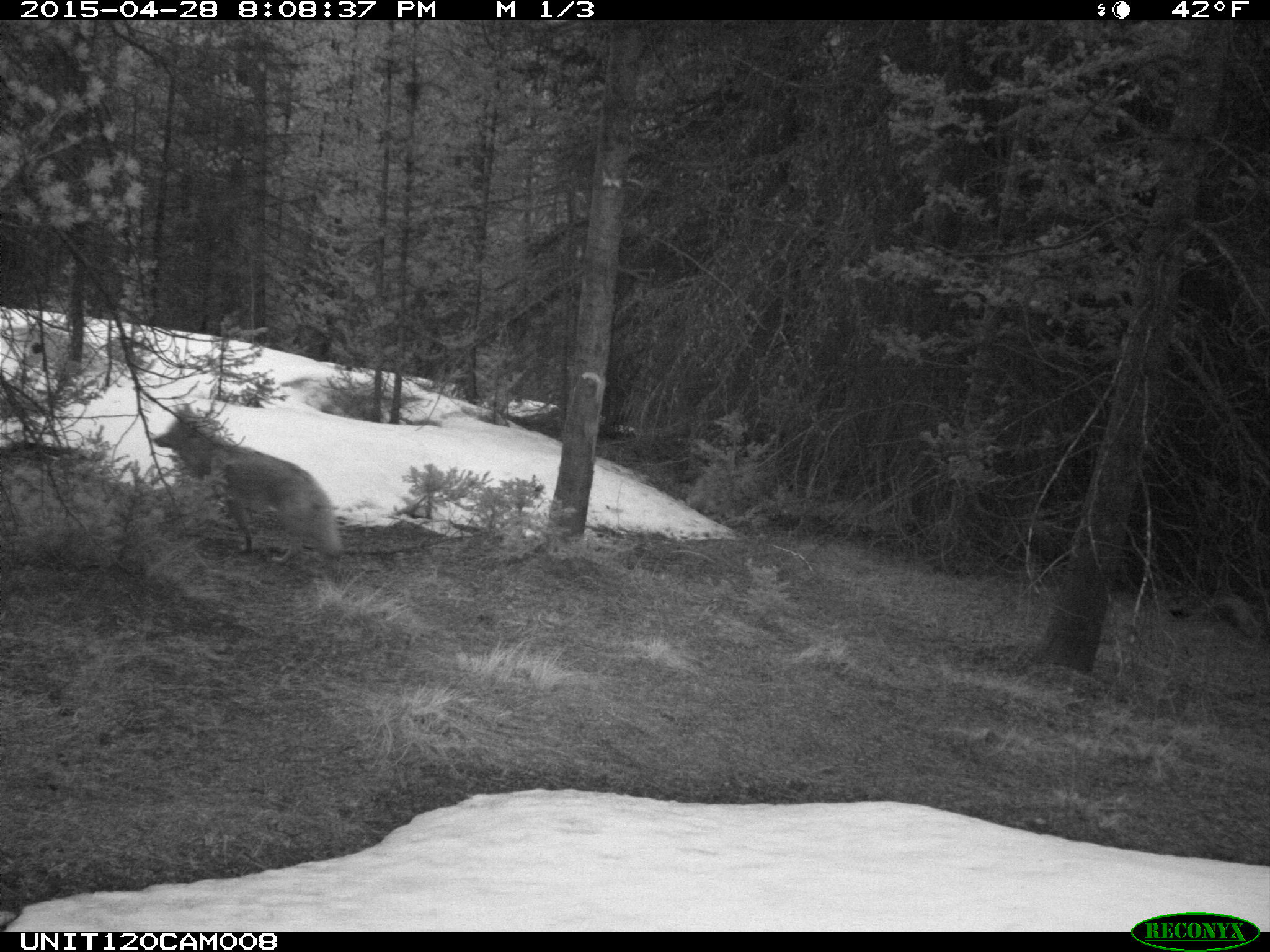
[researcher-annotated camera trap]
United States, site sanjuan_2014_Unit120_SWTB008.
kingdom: Animalia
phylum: Chordata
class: Mammalia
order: Carnivora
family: Canidae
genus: Canis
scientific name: Canis latrans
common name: coyote